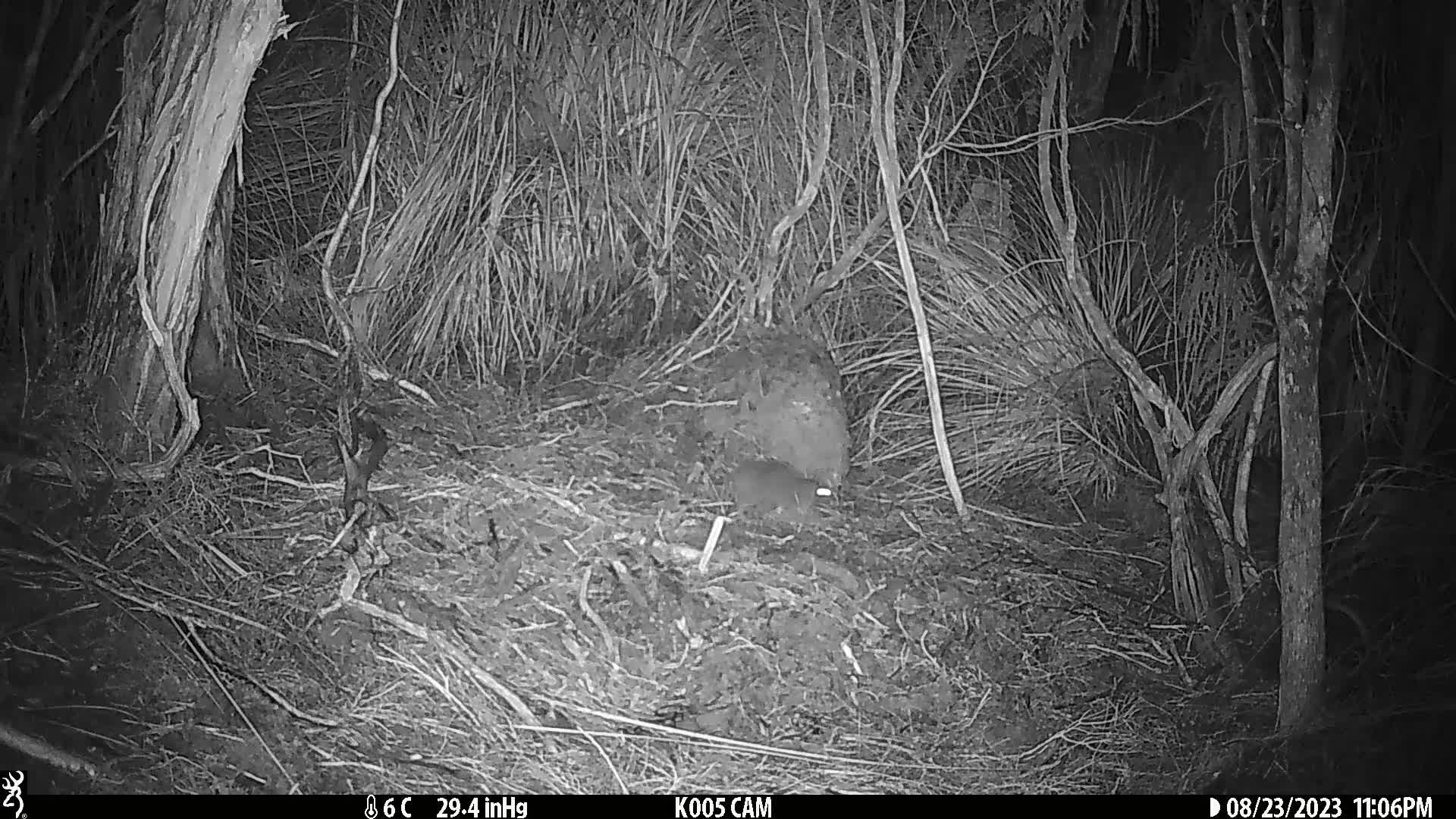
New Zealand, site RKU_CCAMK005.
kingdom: Animalia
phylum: Chordata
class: Mammalia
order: Rodentia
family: Muridae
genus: Rattus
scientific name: Rattus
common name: rat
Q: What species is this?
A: Rat (Rattus).